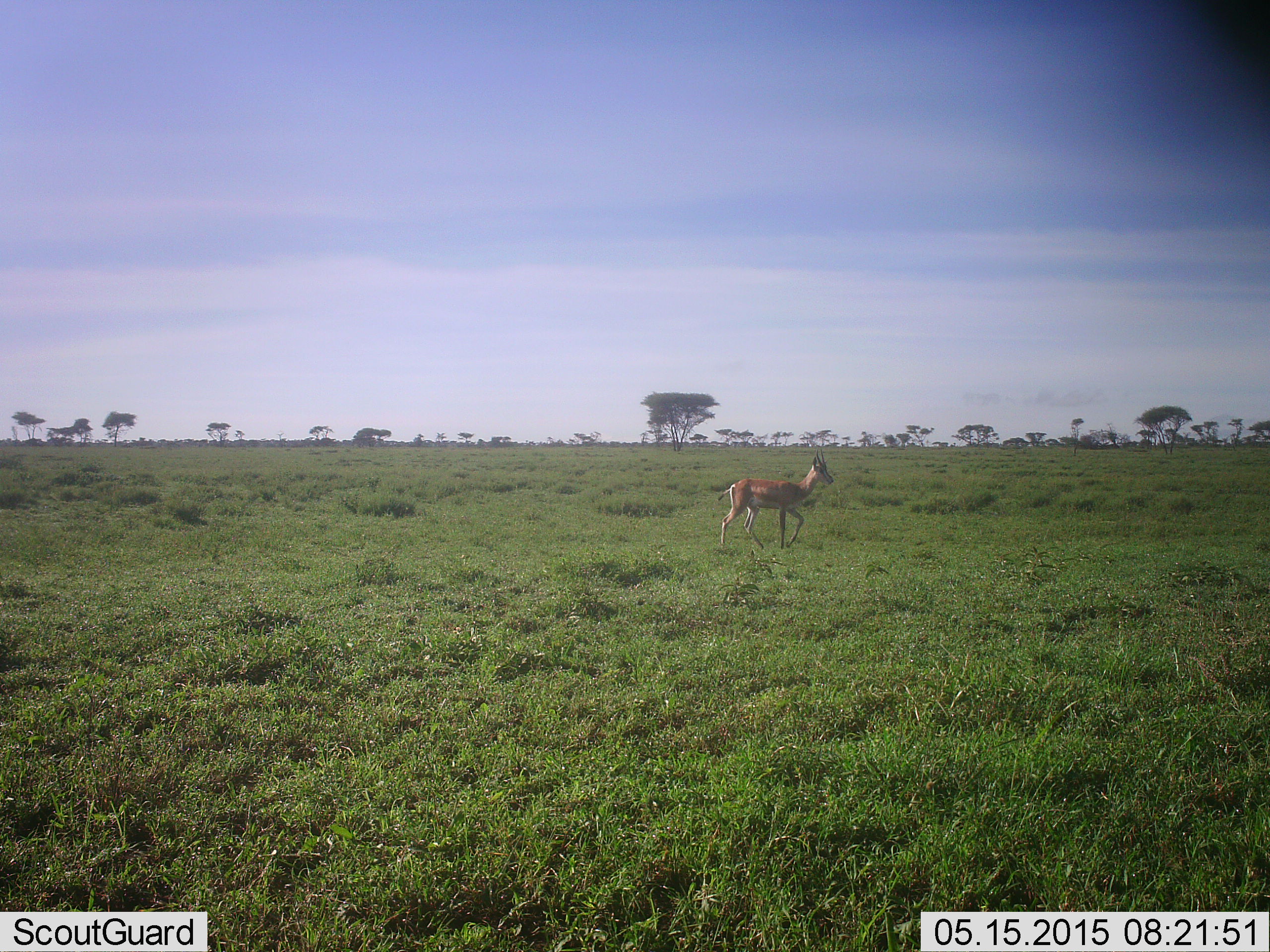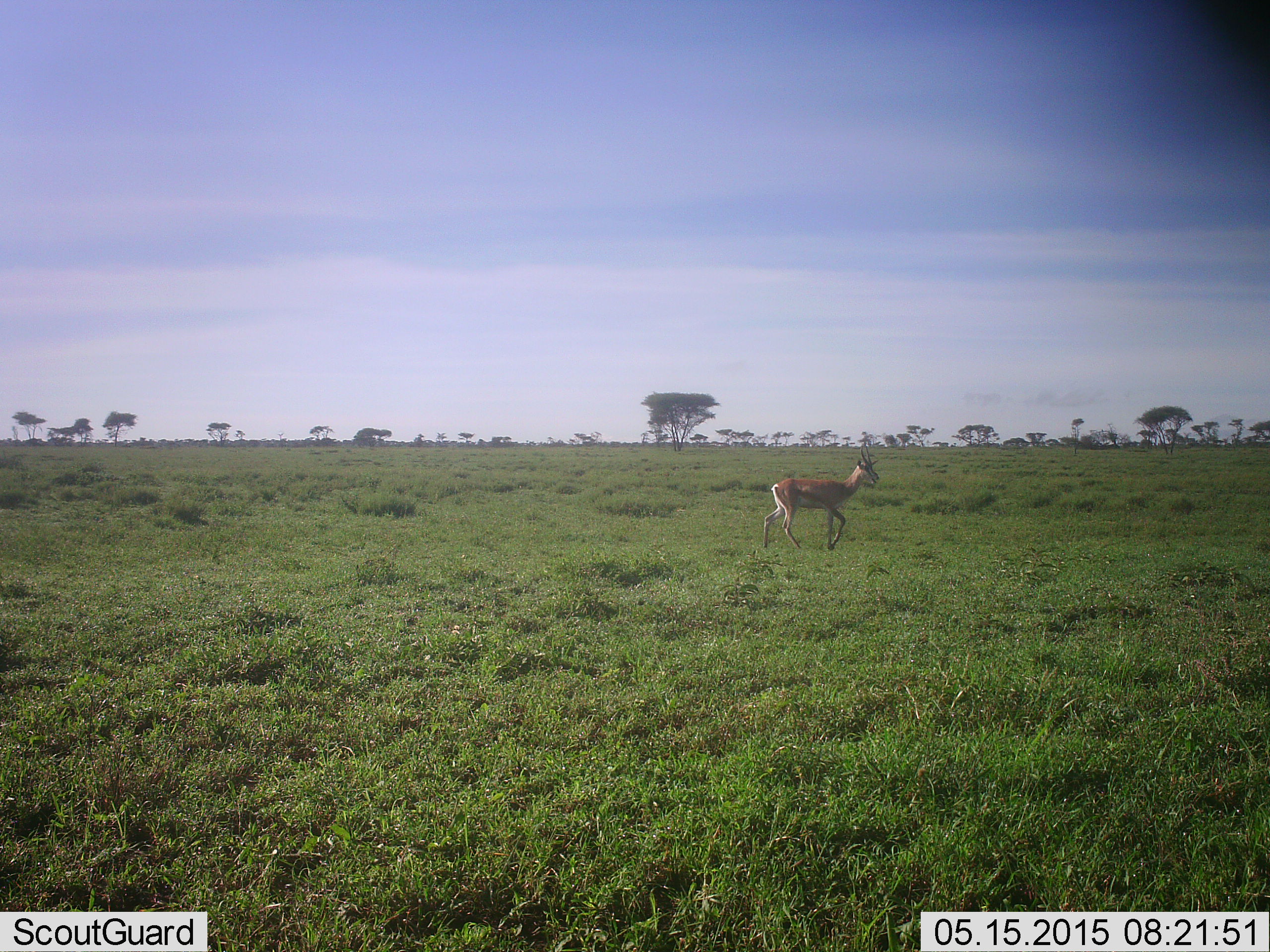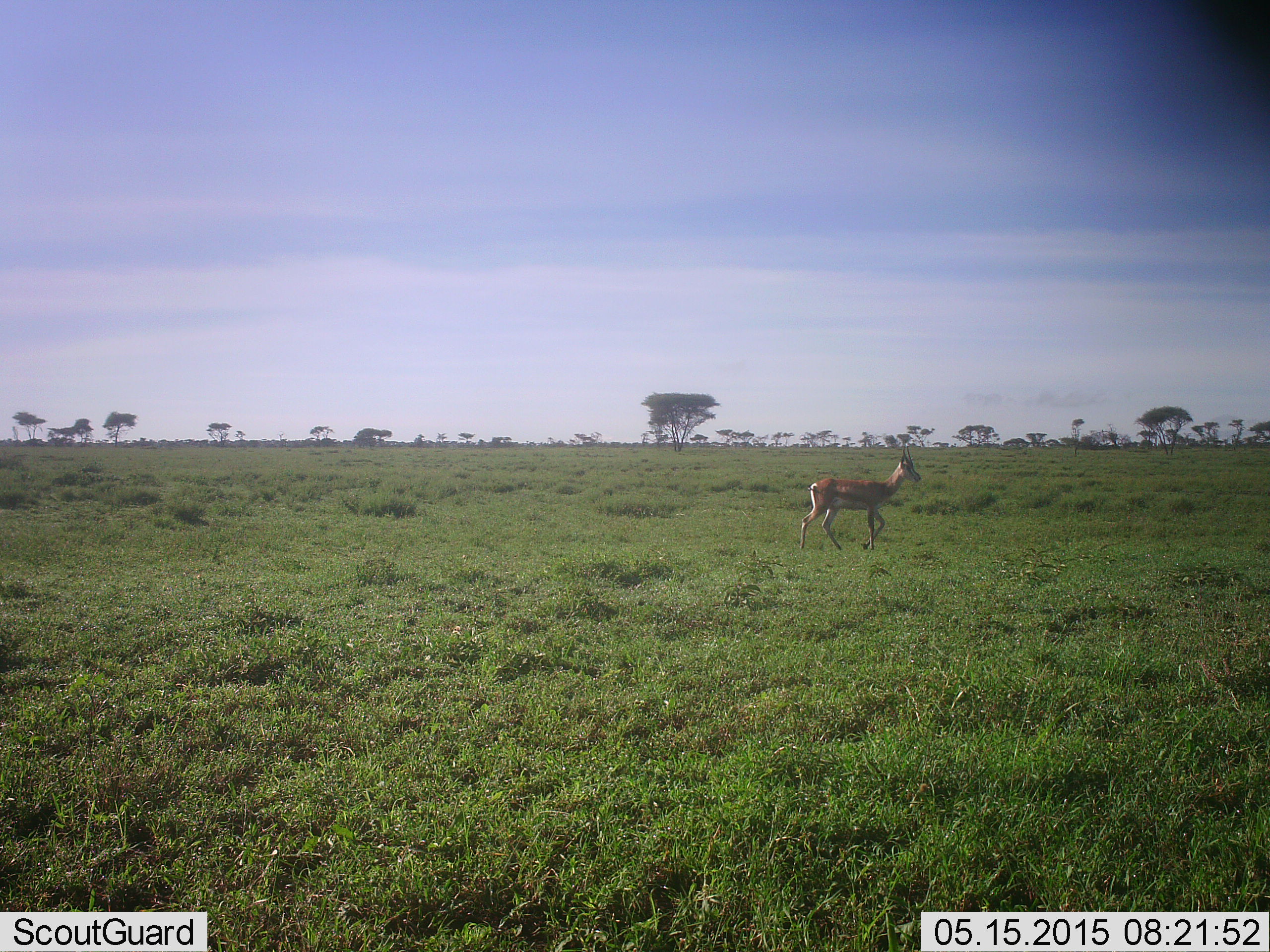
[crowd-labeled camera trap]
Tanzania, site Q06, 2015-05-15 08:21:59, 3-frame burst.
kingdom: Animalia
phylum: Chordata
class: Mammalia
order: Artiodactyla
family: Bovidae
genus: Eudorcas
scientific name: Eudorcas thomsonii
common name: thomson's gazelle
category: gazellethomsons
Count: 1.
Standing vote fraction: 0%.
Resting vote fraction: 0%.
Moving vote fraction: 100%.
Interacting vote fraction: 0%.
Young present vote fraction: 0%.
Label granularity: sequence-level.